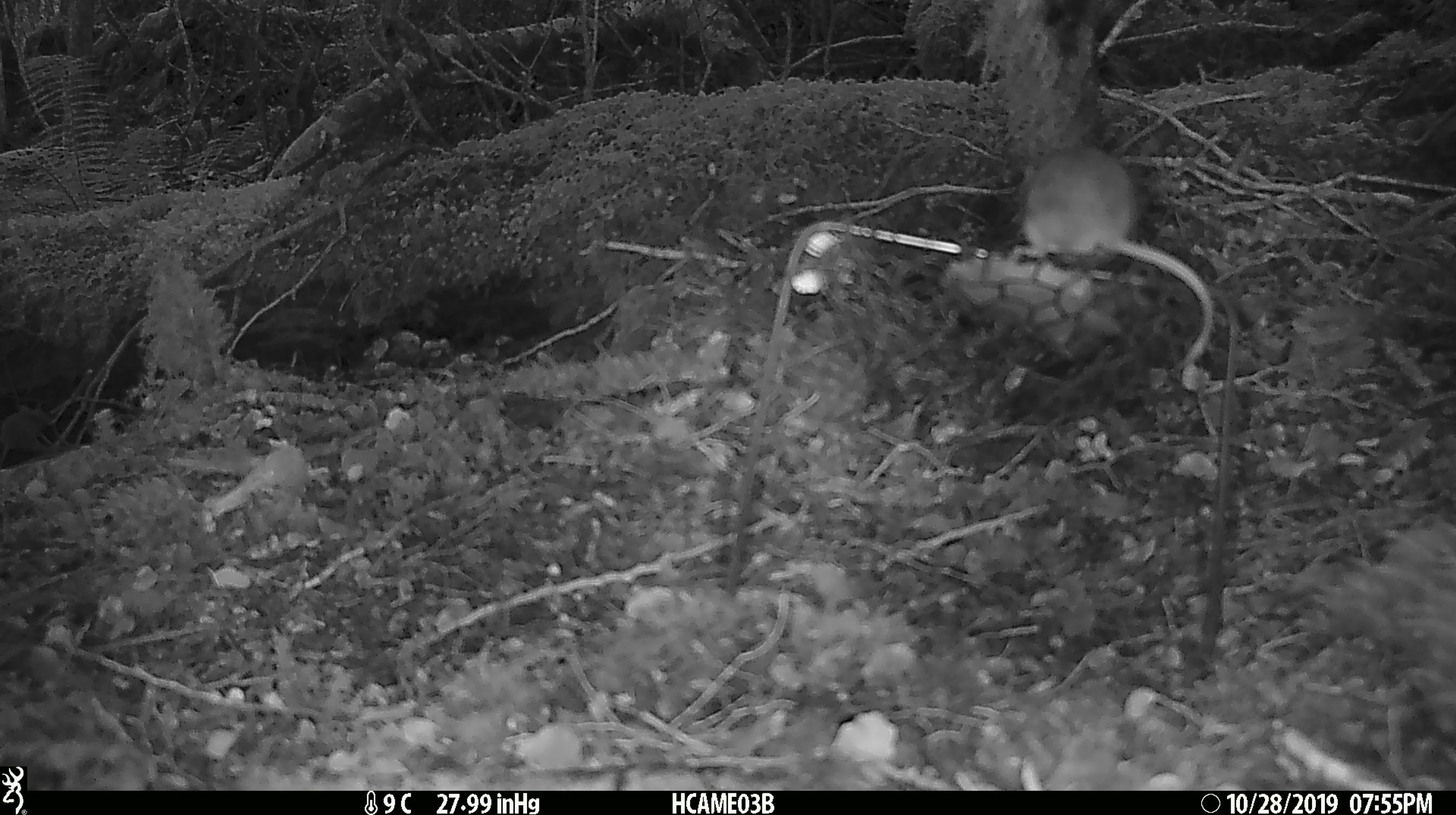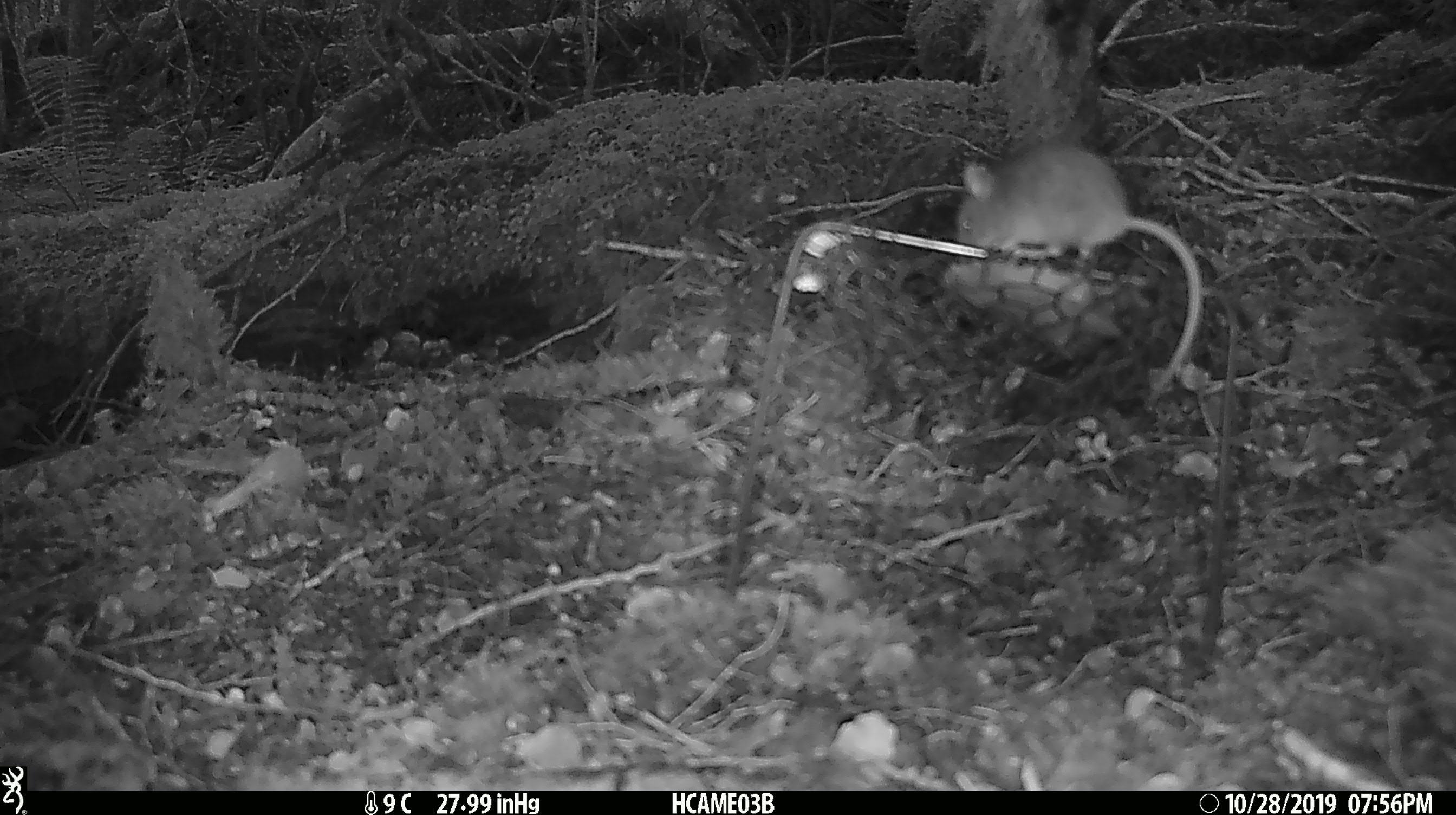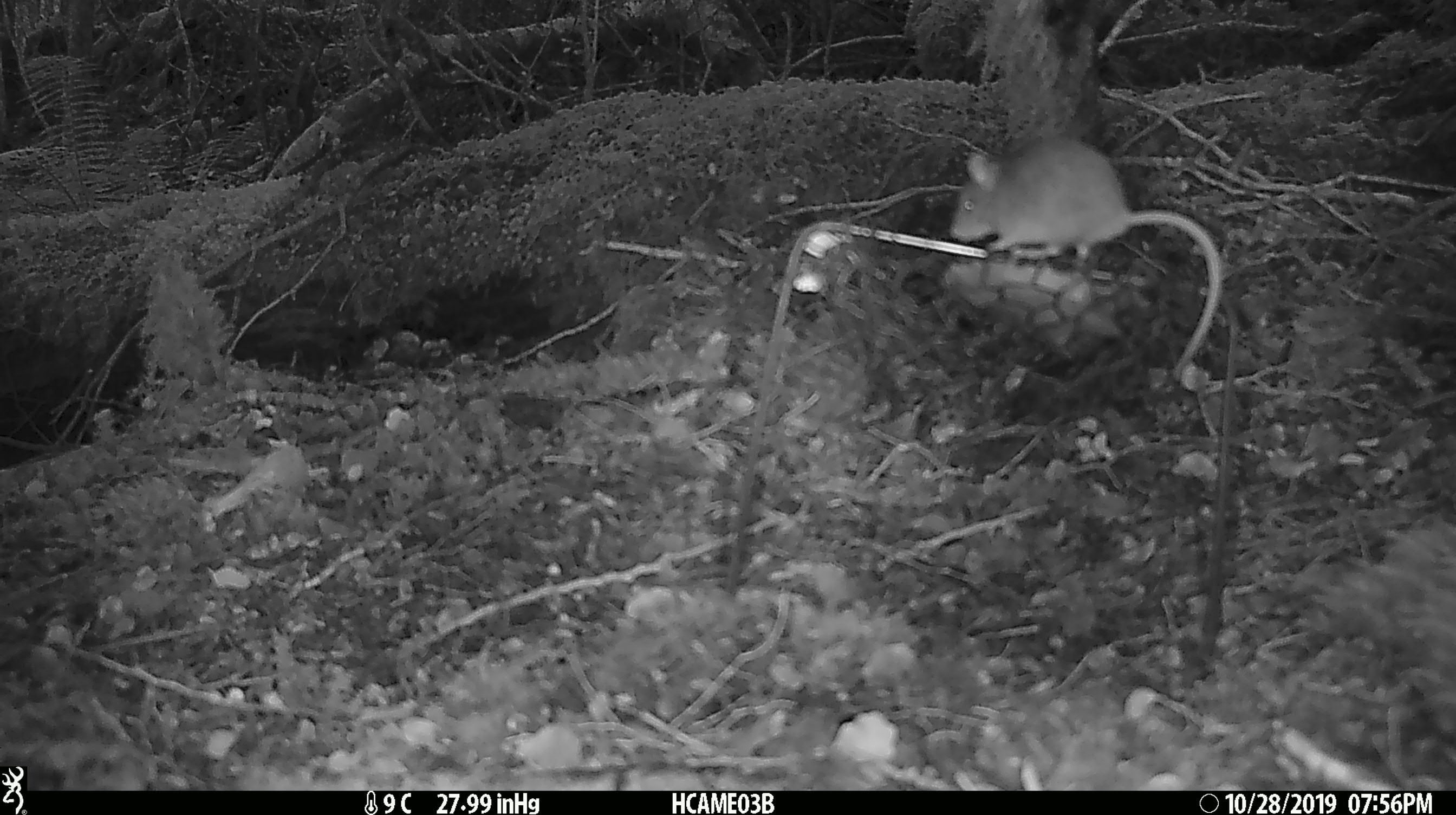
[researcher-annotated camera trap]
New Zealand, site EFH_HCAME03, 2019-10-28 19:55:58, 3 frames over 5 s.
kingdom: Animalia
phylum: Chordata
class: Mammalia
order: Rodentia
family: Muridae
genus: Mus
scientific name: Mus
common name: mouse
Mouse (Mus).